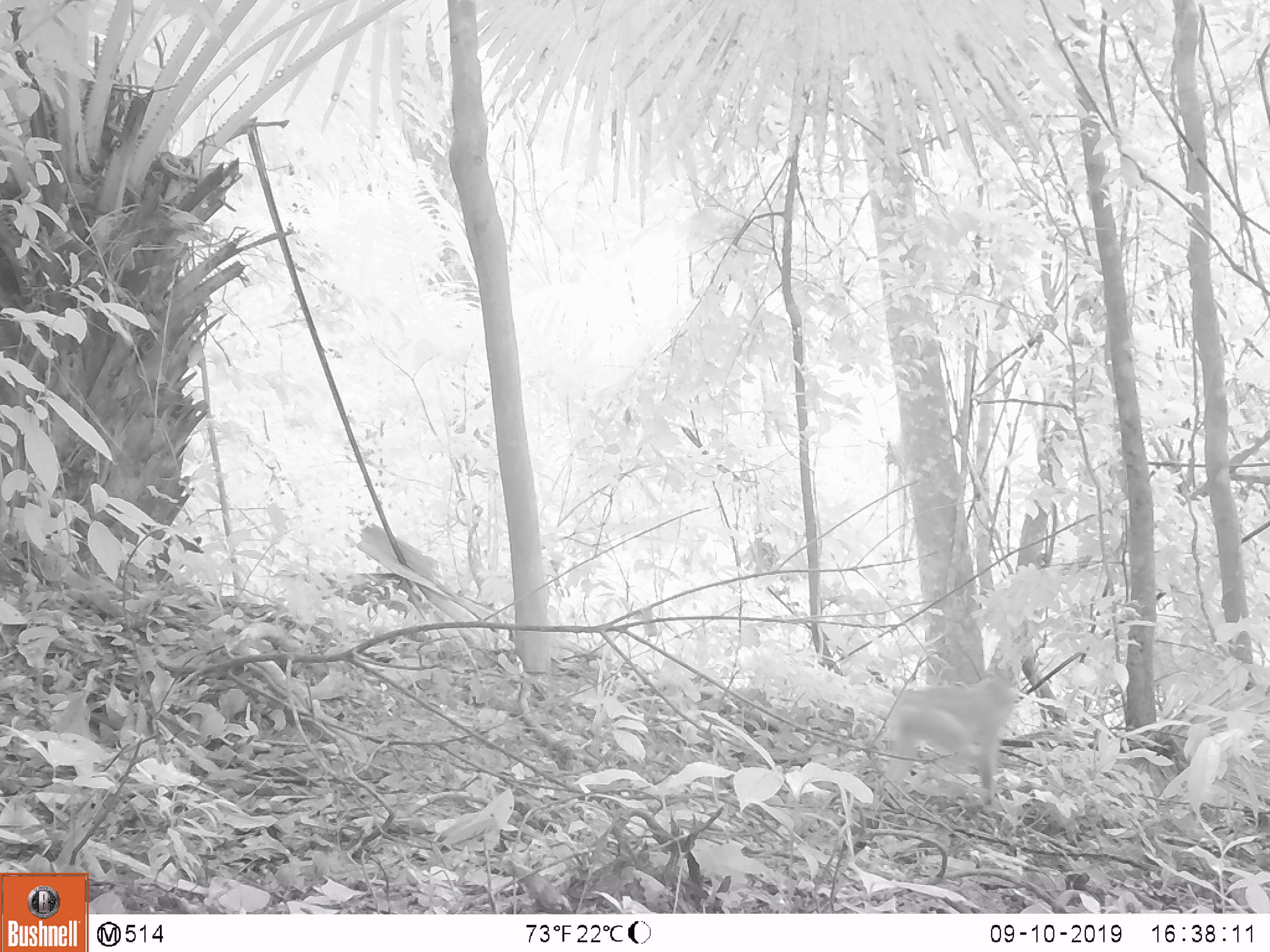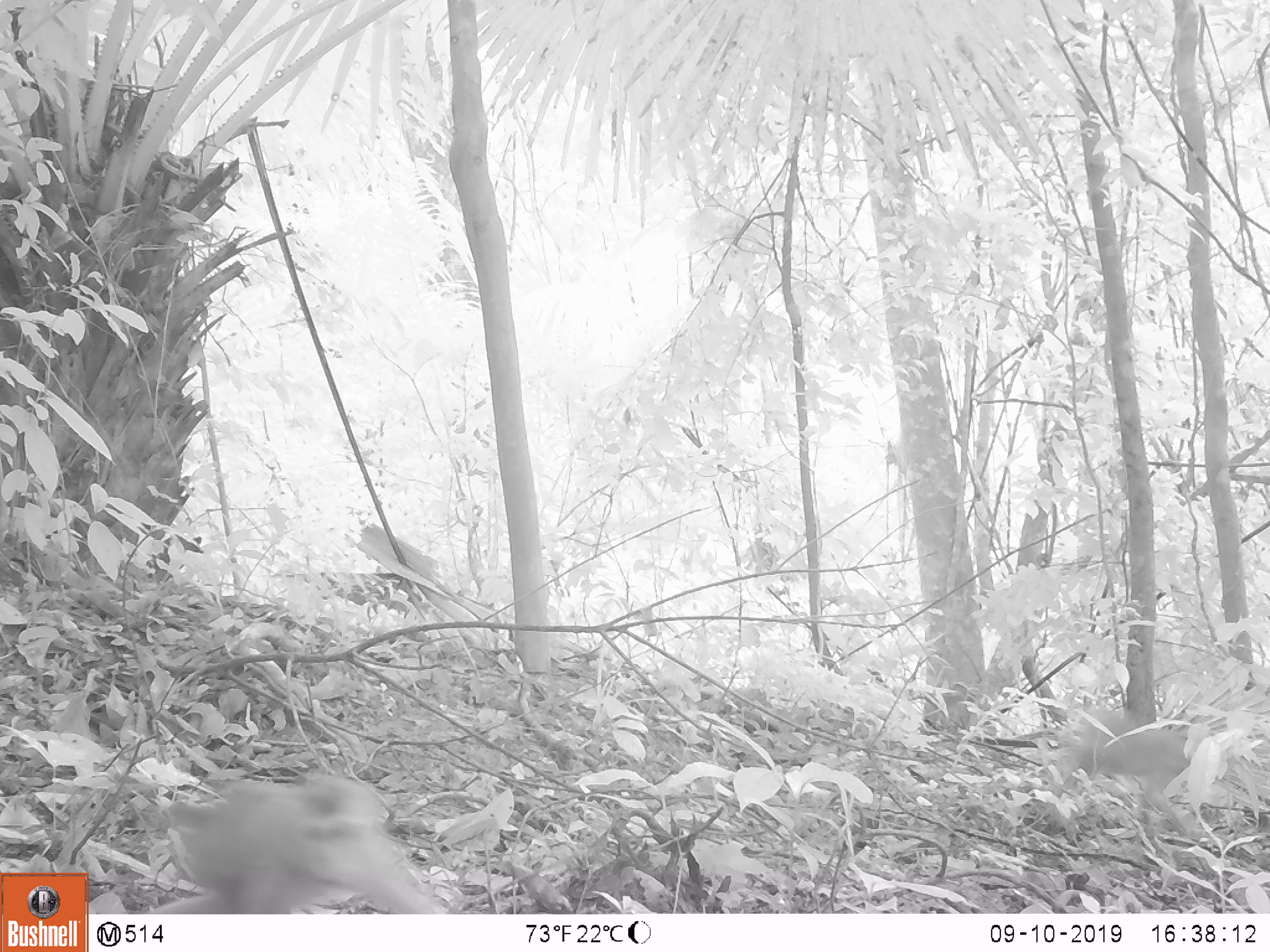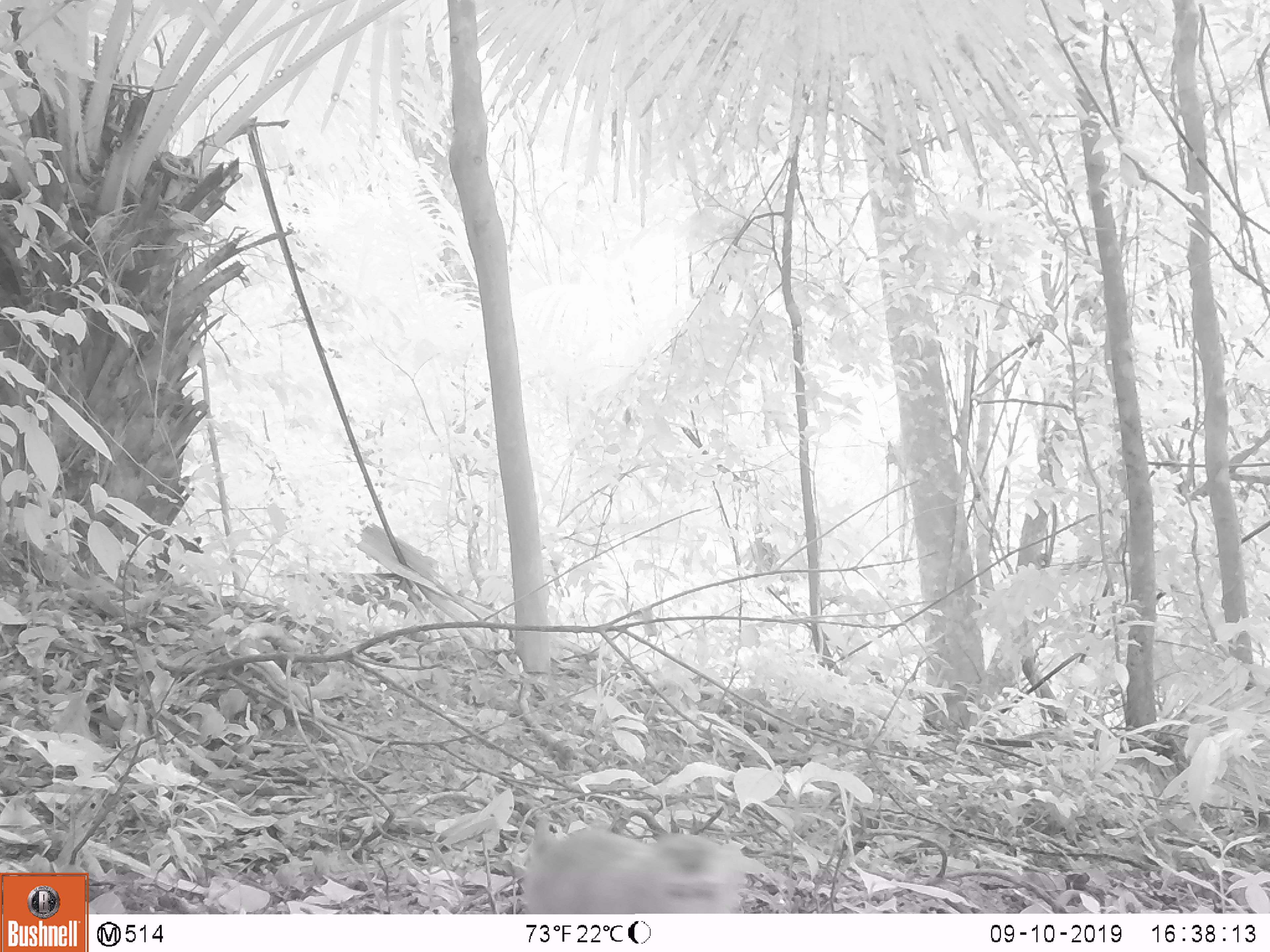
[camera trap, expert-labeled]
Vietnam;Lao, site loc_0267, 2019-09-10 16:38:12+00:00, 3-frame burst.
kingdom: Animalia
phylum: Chordata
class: Mammalia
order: Primates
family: Cercopithecidae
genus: Macaca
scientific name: Macaca nemestrina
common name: pig-tailed macaque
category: pig tailed macaque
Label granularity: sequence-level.